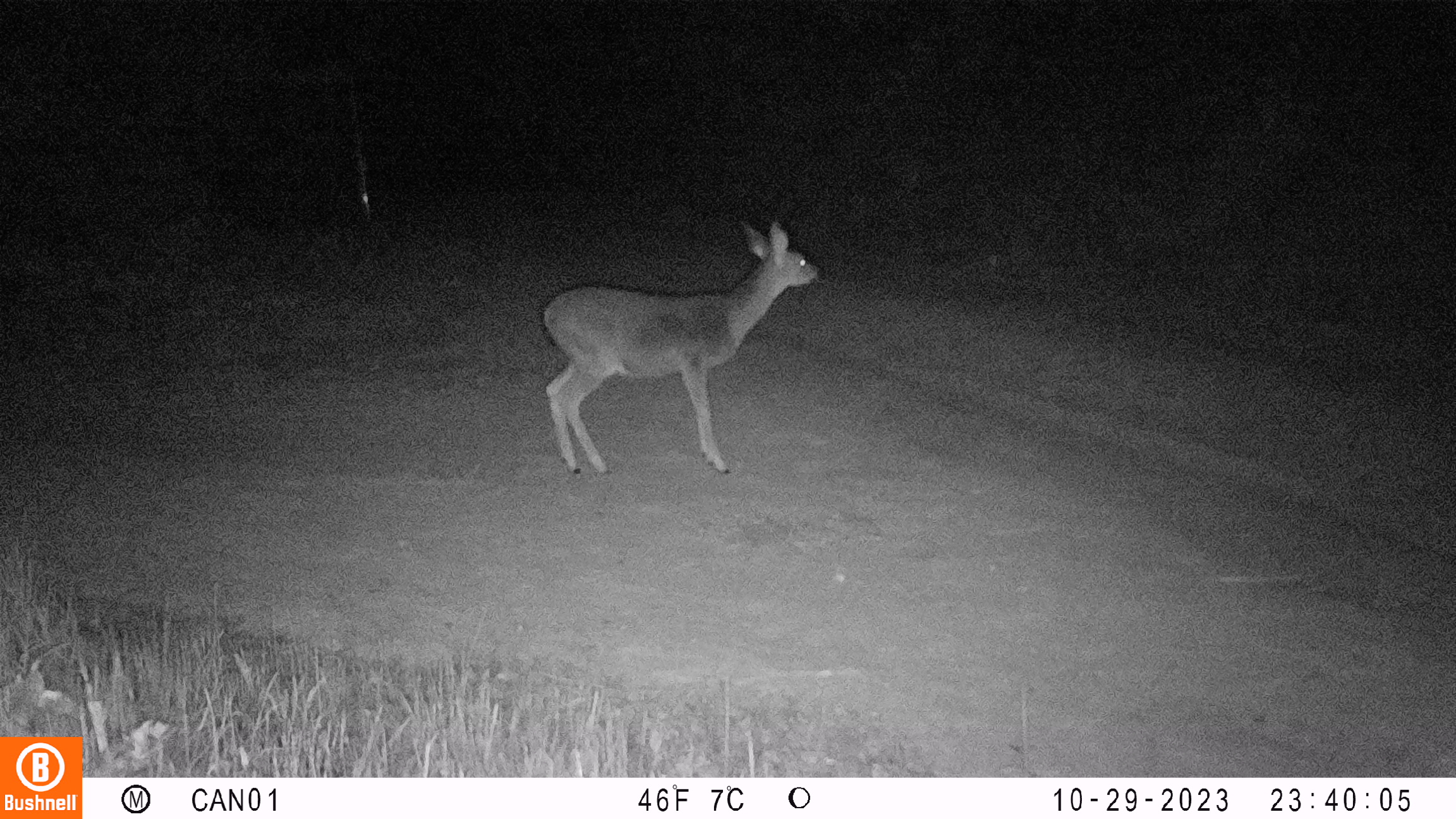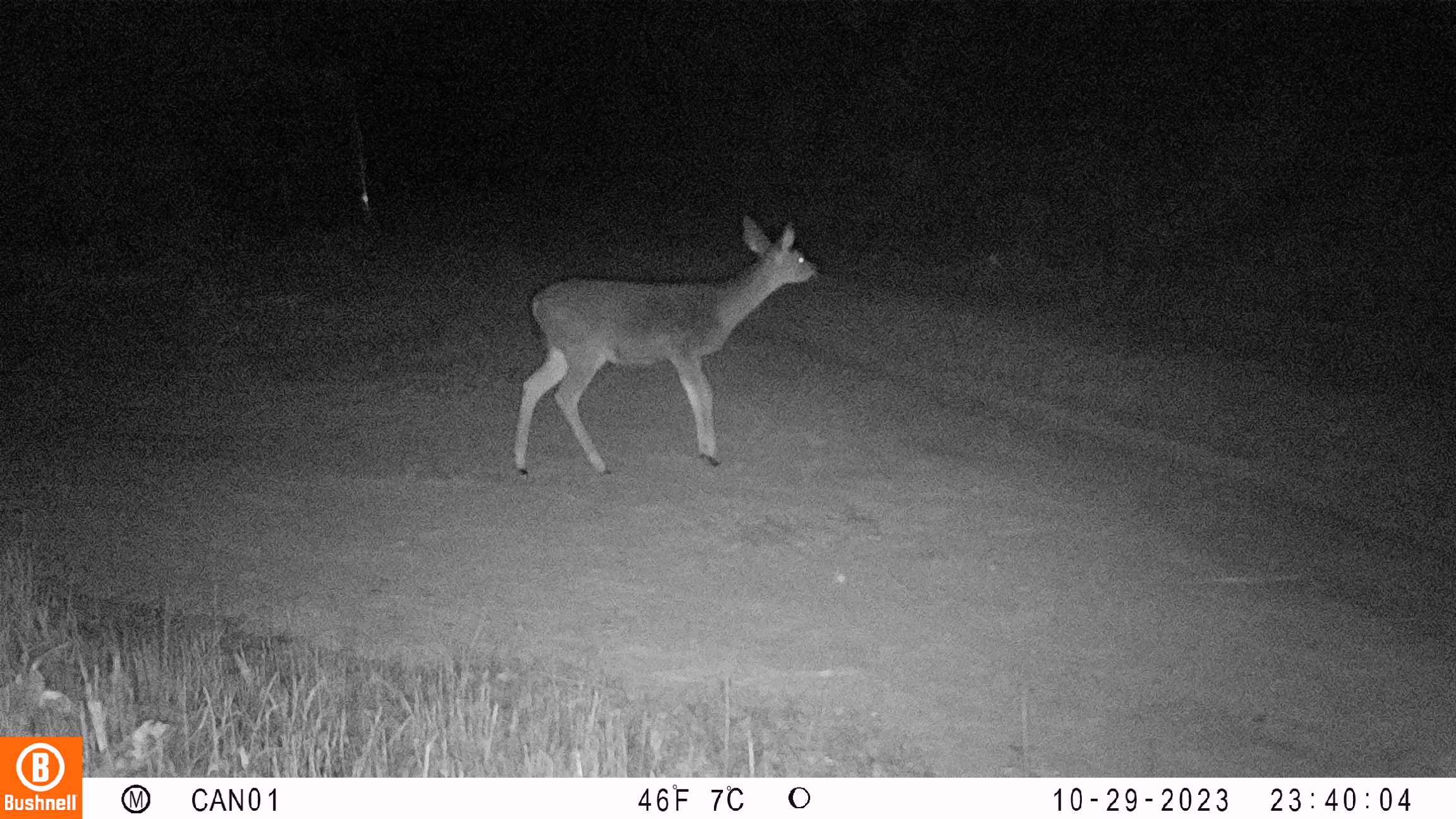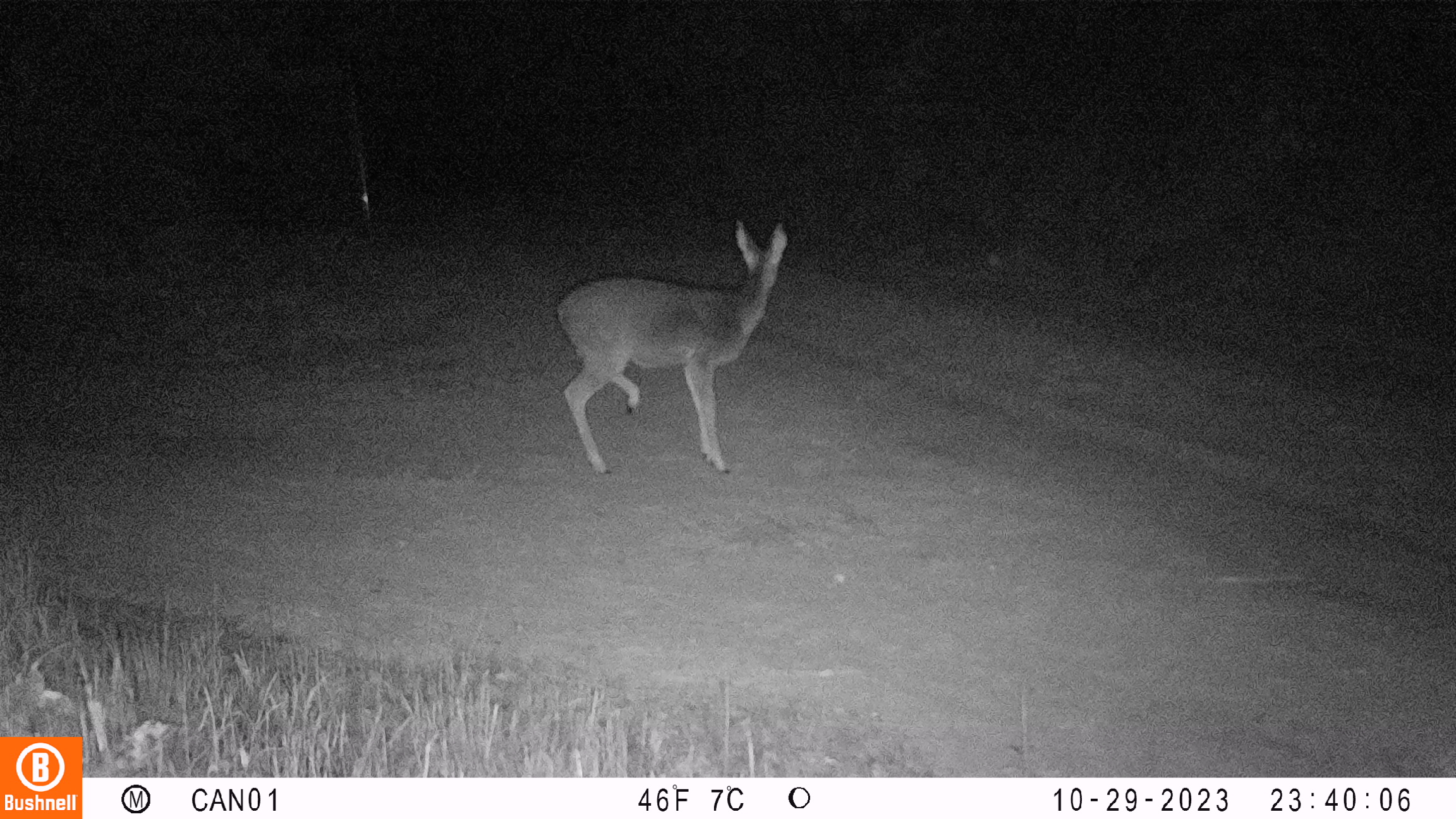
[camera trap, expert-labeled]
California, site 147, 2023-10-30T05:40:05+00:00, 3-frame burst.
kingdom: Animalia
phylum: Chordata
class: Mammalia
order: Artiodactyla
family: Cervidae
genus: Odocoileus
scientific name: Odocoileus hemionus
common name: mule deer